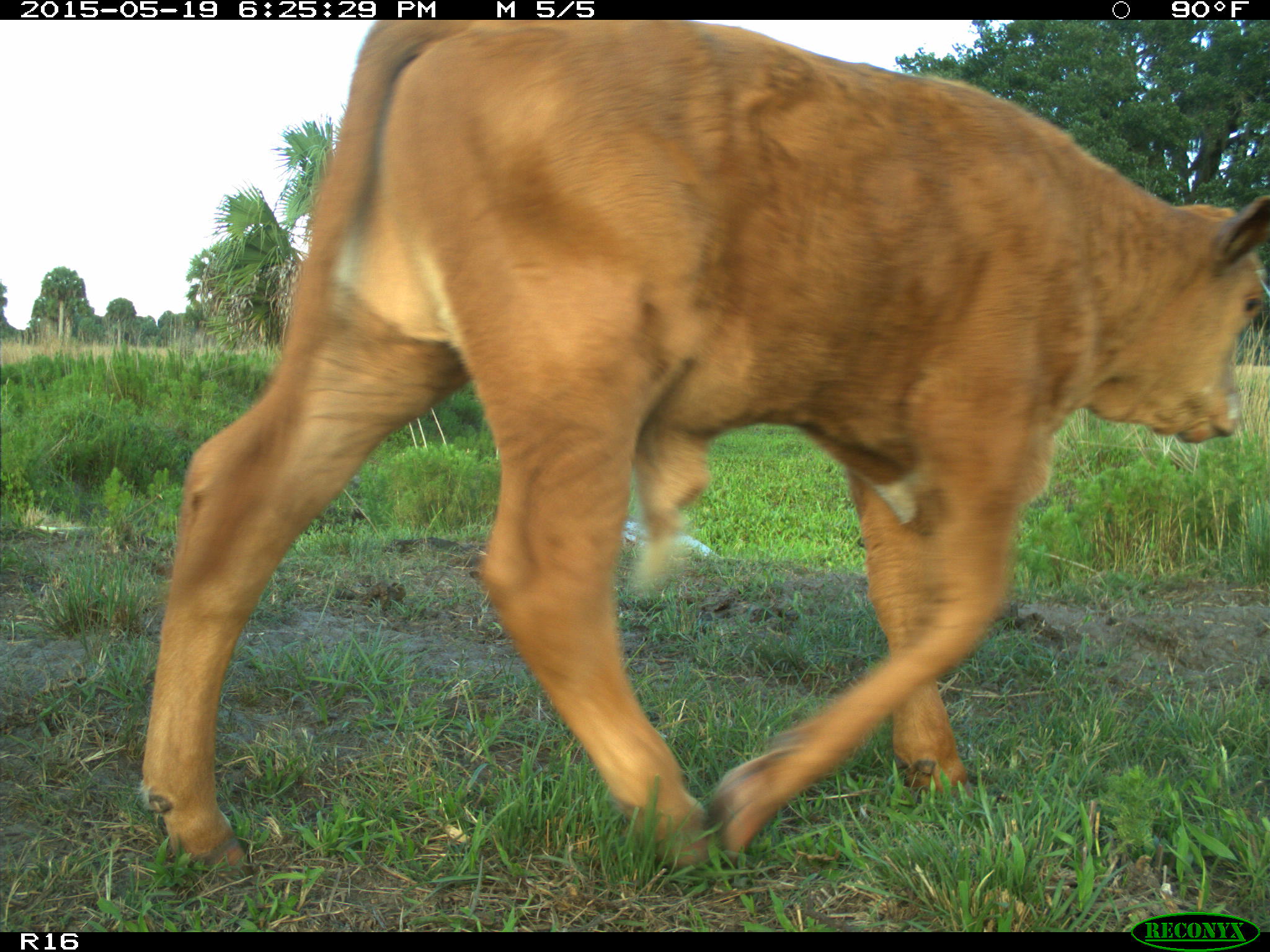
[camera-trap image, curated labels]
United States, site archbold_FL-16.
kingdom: Animalia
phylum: Chordata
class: Mammalia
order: Artiodactyla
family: Bovidae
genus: Bos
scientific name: Bos taurus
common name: domestic cow